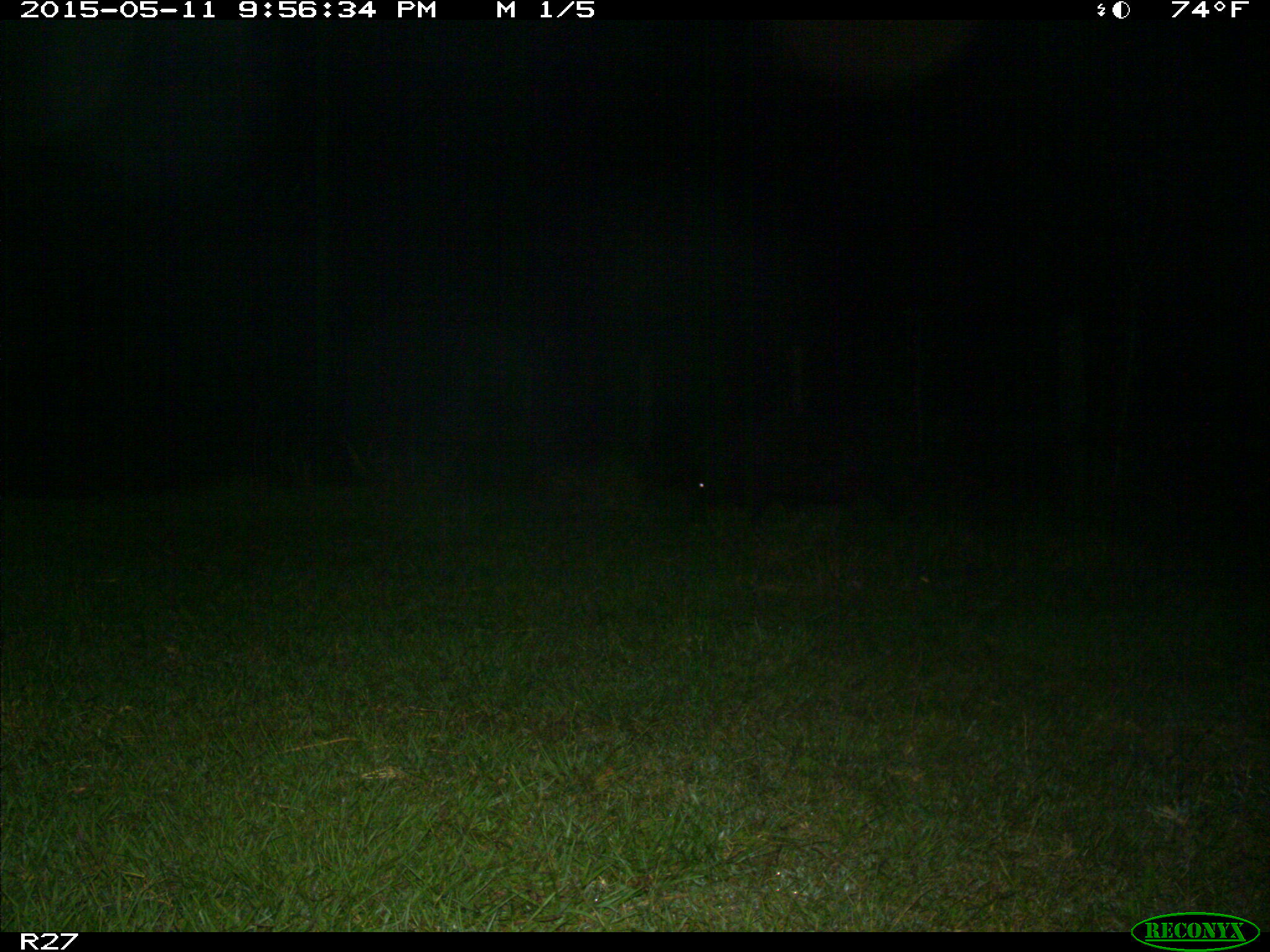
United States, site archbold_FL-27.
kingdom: Animalia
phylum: Chordata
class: Mammalia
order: Artiodactyla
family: Suidae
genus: Sus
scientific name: Sus scrofa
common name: wild boar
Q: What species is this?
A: Sus scrofa (wild boar).